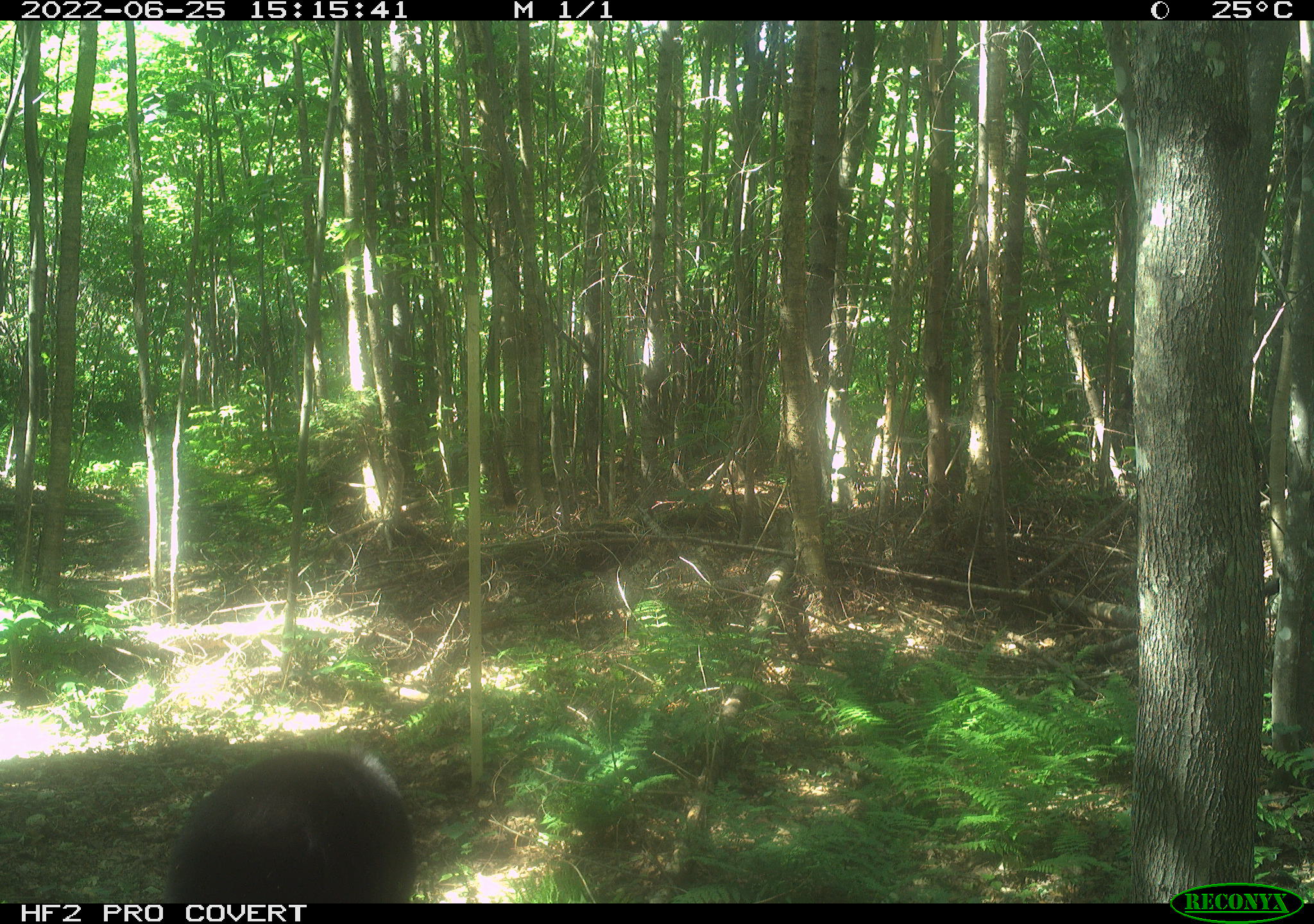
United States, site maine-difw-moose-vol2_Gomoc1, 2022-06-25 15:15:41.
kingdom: Animalia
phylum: Chordata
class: Mammalia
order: Carnivora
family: Ursidae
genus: Ursus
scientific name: Ursus americanus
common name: black bear